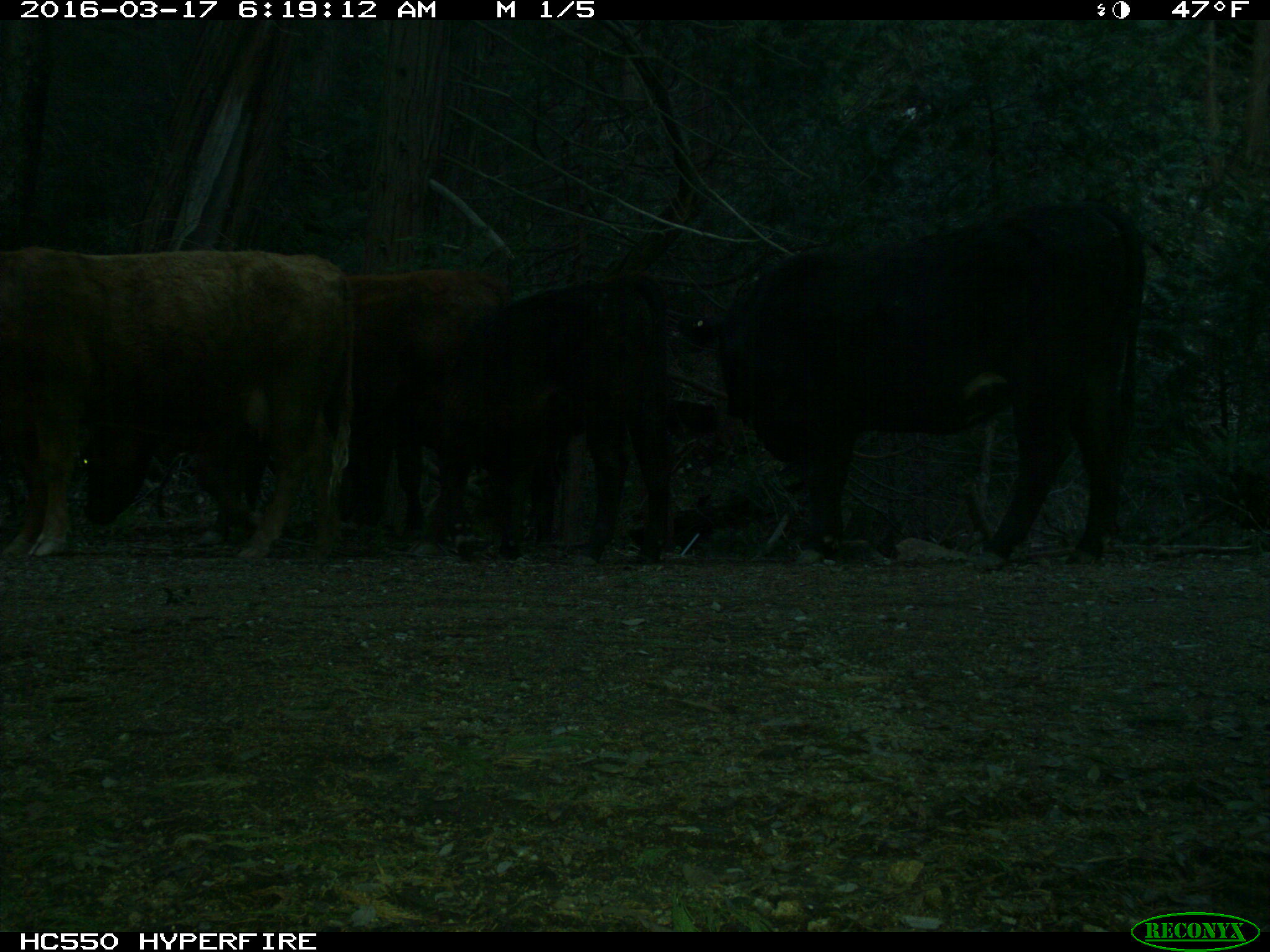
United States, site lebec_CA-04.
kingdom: Animalia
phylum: Chordata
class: Mammalia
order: Artiodactyla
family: Bovidae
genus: Bos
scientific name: Bos taurus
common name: domestic cow